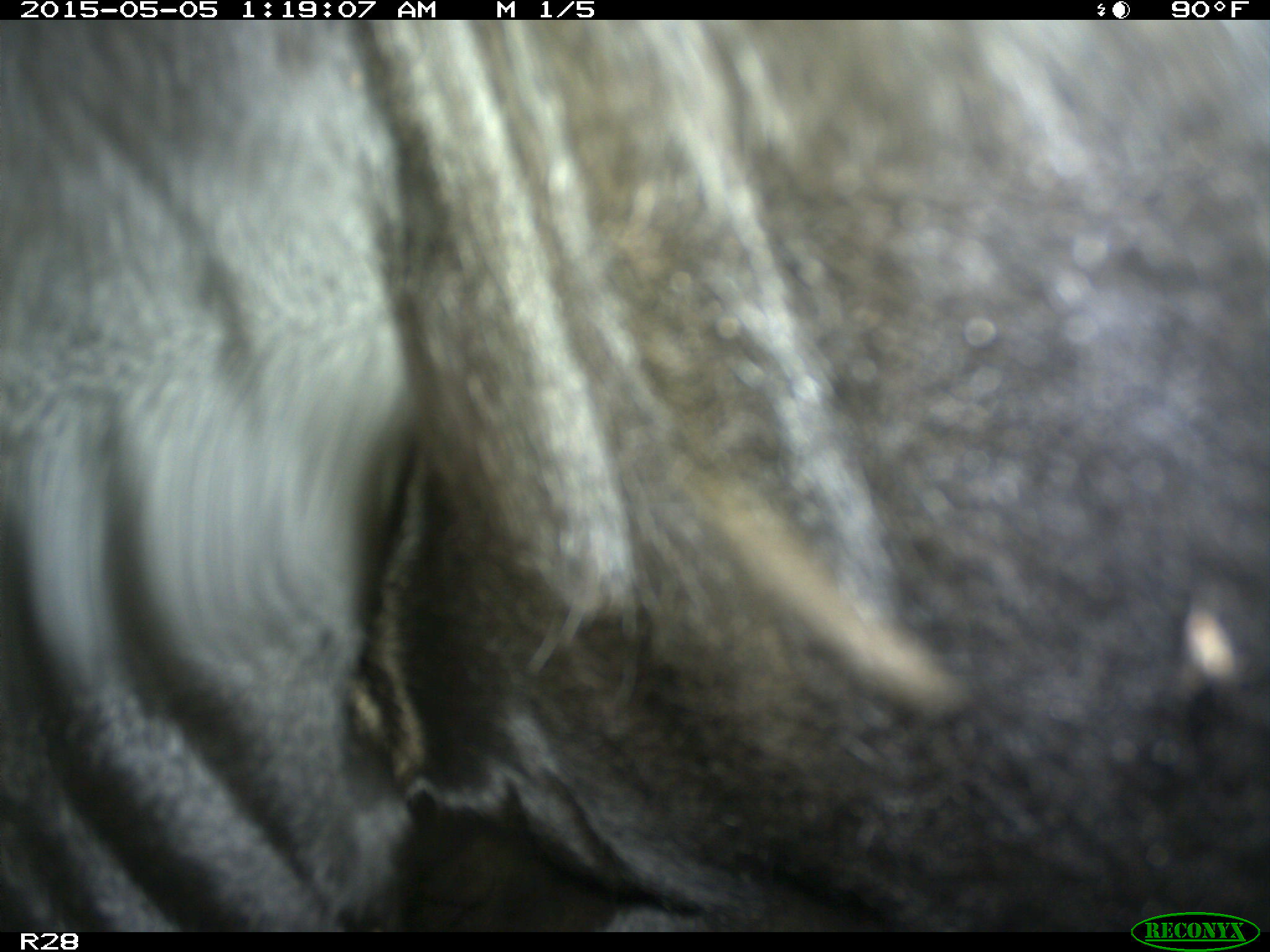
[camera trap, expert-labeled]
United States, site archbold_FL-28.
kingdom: Animalia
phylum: Chordata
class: Mammalia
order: Artiodactyla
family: Bovidae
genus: Bos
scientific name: Bos taurus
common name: domestic cow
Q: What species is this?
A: Bos taurus (domestic cow).